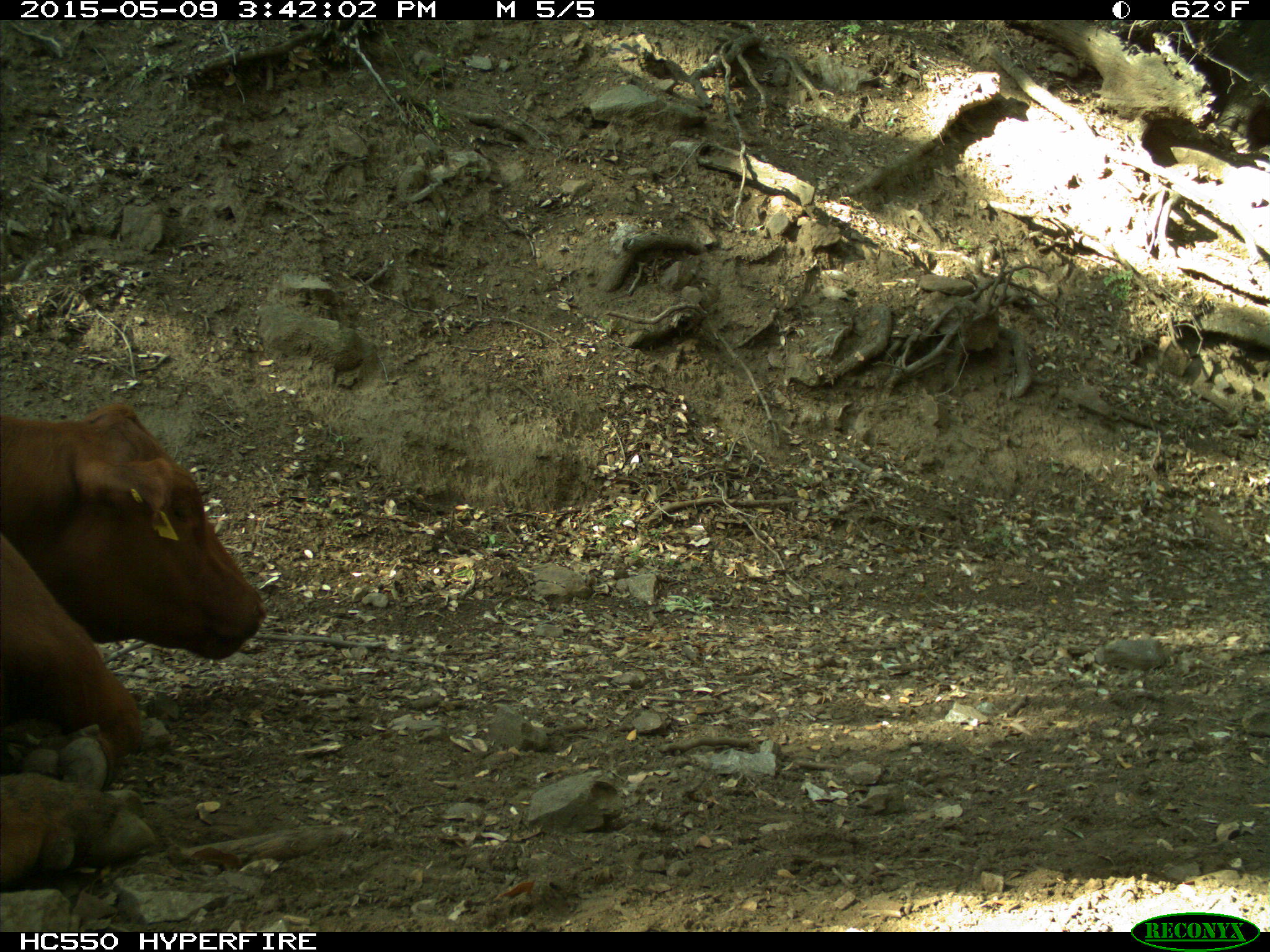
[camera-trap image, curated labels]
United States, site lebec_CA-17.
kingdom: Animalia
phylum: Chordata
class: Mammalia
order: Artiodactyla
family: Bovidae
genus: Bos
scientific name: Bos taurus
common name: domestic cow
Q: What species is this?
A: Bos taurus (domestic cow).